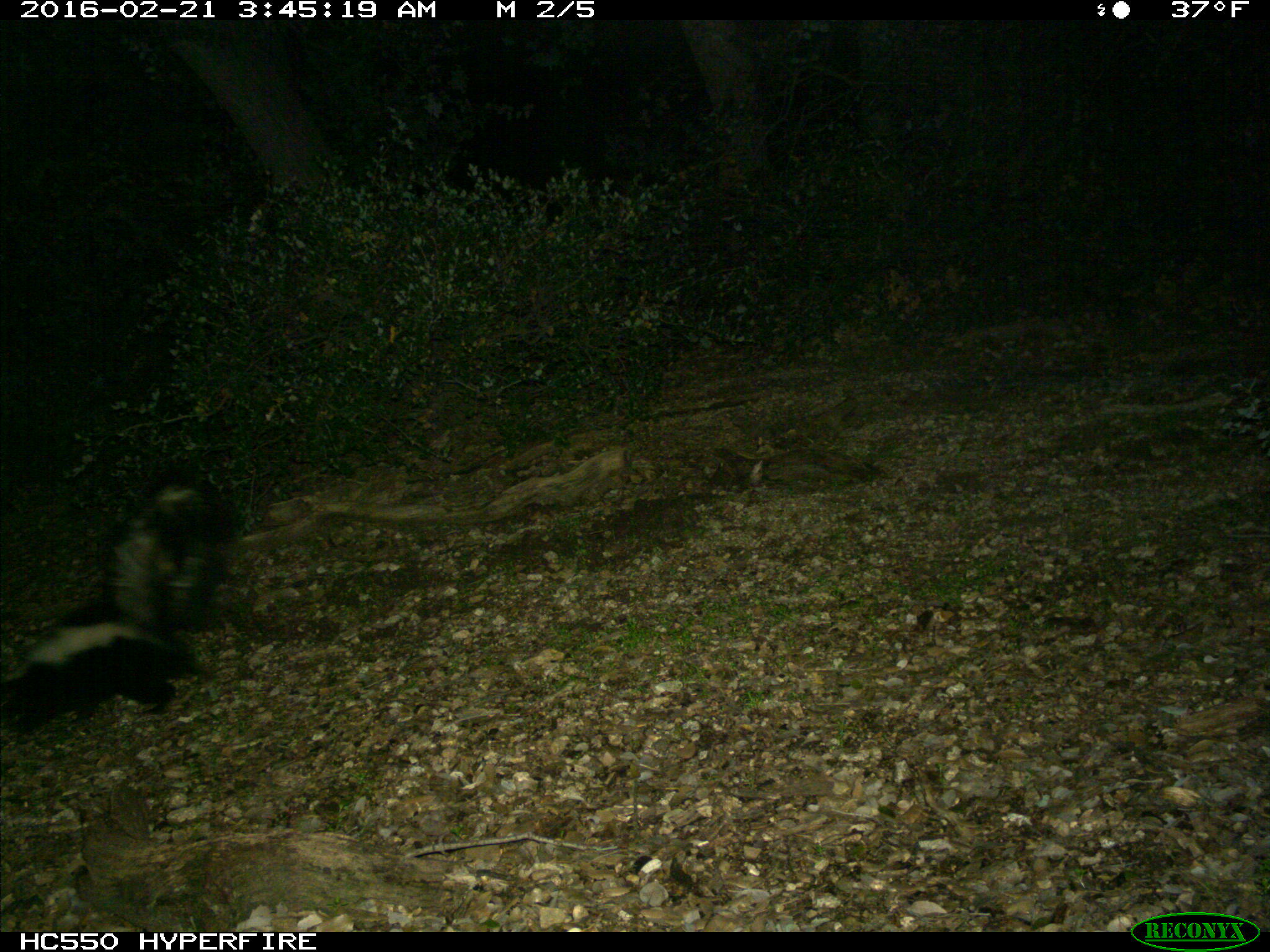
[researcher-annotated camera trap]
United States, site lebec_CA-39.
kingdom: Animalia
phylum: Chordata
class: Mammalia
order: Carnivora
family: Mephitidae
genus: Mephitis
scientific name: Mephitis mephitis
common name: striped skunk